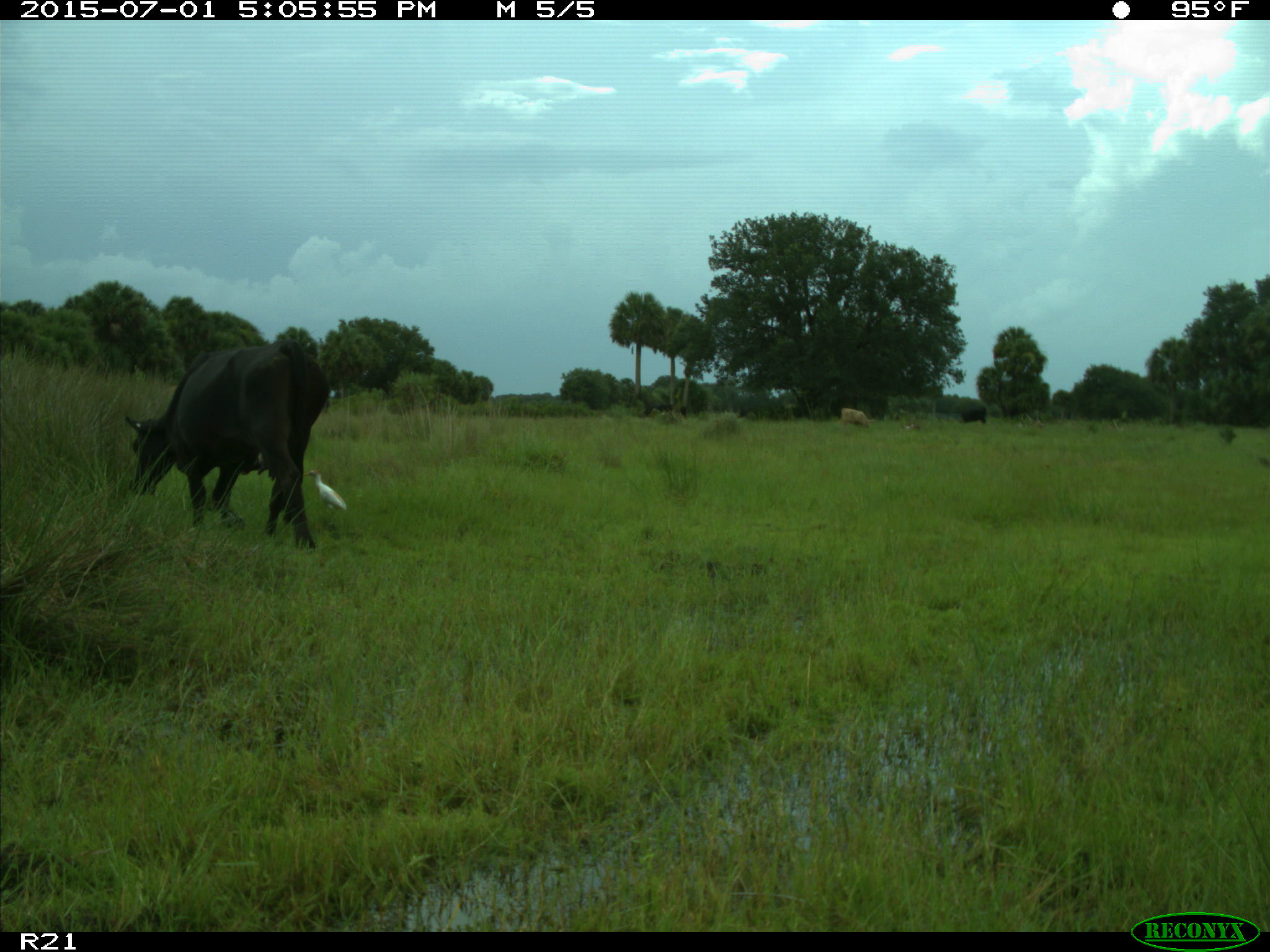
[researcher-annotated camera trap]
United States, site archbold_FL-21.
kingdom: Animalia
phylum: Chordata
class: Mammalia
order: Artiodactyla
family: Bovidae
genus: Bos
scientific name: Bos taurus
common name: domestic cow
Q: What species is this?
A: Bos taurus (domestic cow).